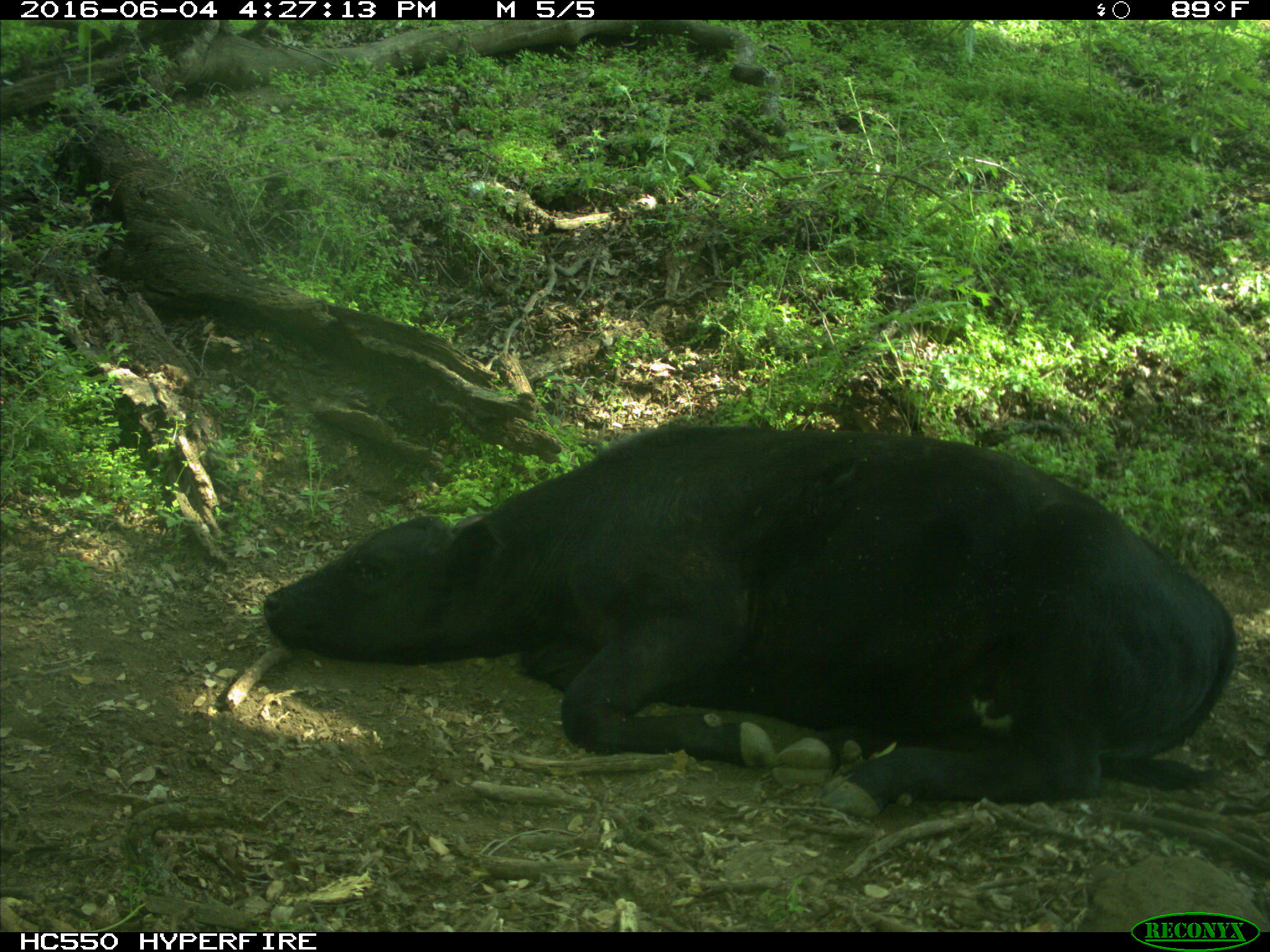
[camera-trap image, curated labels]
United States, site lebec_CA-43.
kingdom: Animalia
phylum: Chordata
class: Mammalia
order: Artiodactyla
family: Bovidae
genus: Bos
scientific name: Bos taurus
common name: domestic cow